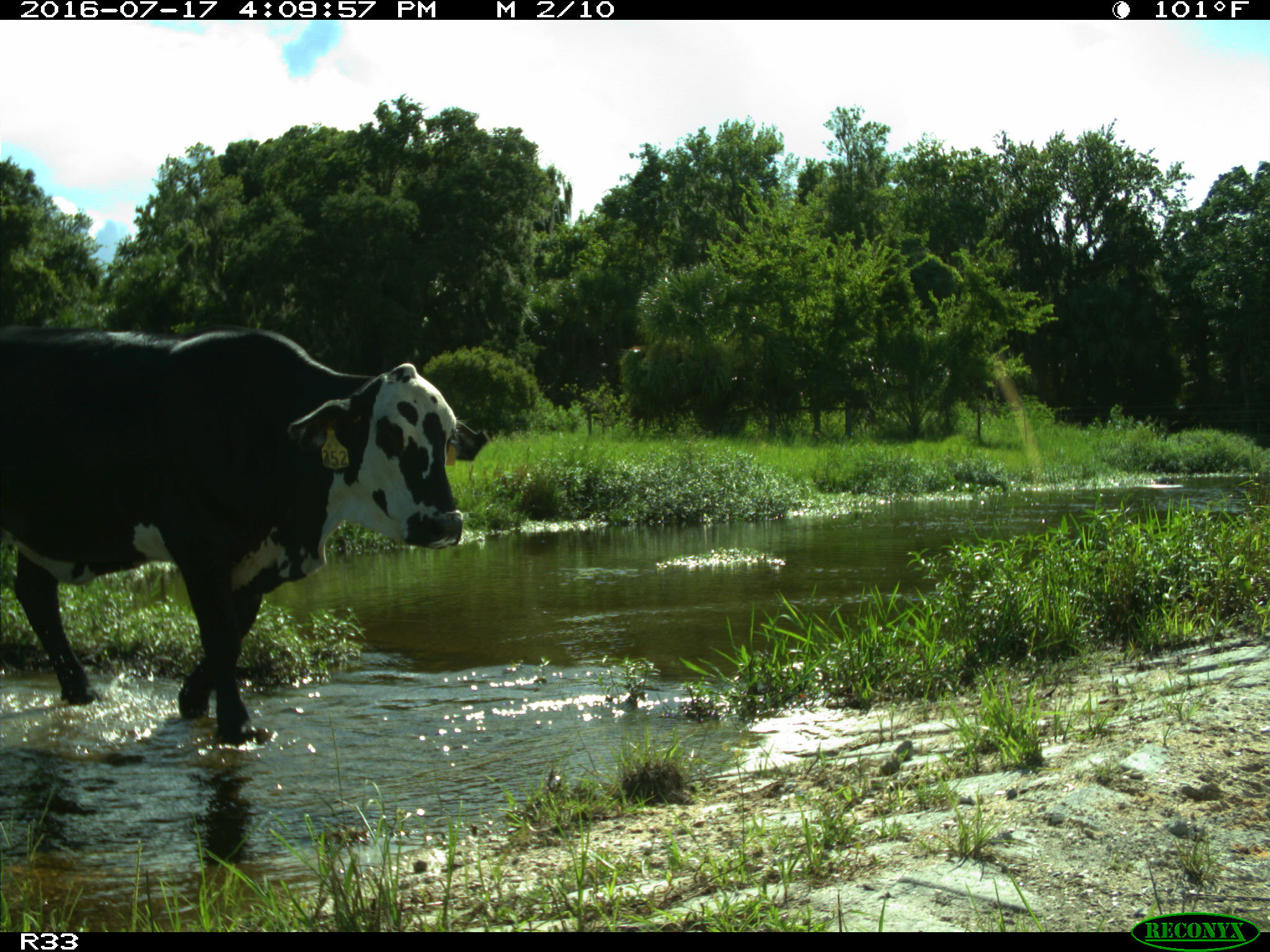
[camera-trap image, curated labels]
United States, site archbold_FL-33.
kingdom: Animalia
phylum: Chordata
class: Mammalia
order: Artiodactyla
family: Bovidae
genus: Bos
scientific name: Bos taurus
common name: domestic cow